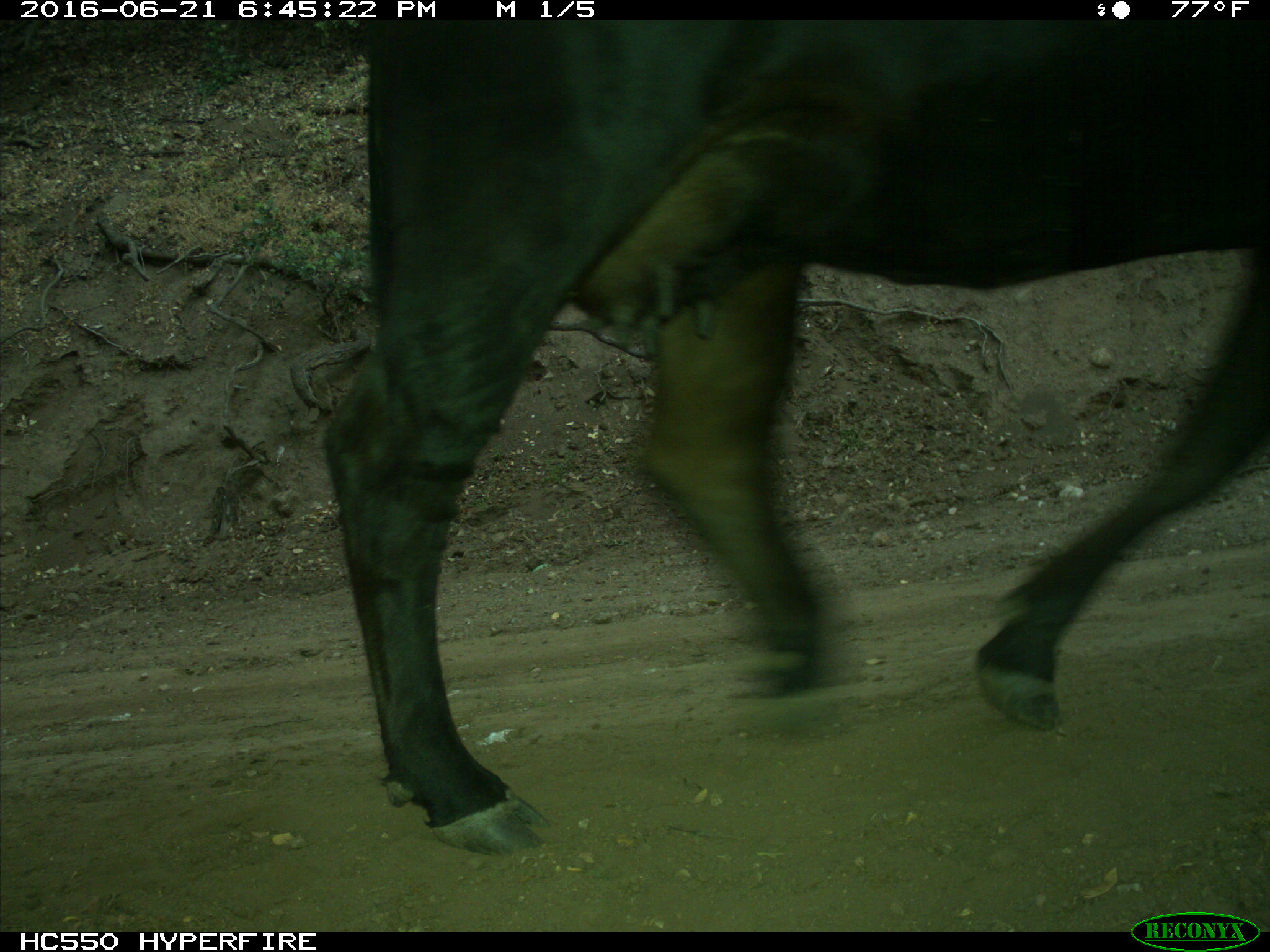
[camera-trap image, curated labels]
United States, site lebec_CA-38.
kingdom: Animalia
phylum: Chordata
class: Mammalia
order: Artiodactyla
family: Bovidae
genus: Bos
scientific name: Bos taurus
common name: domestic cow